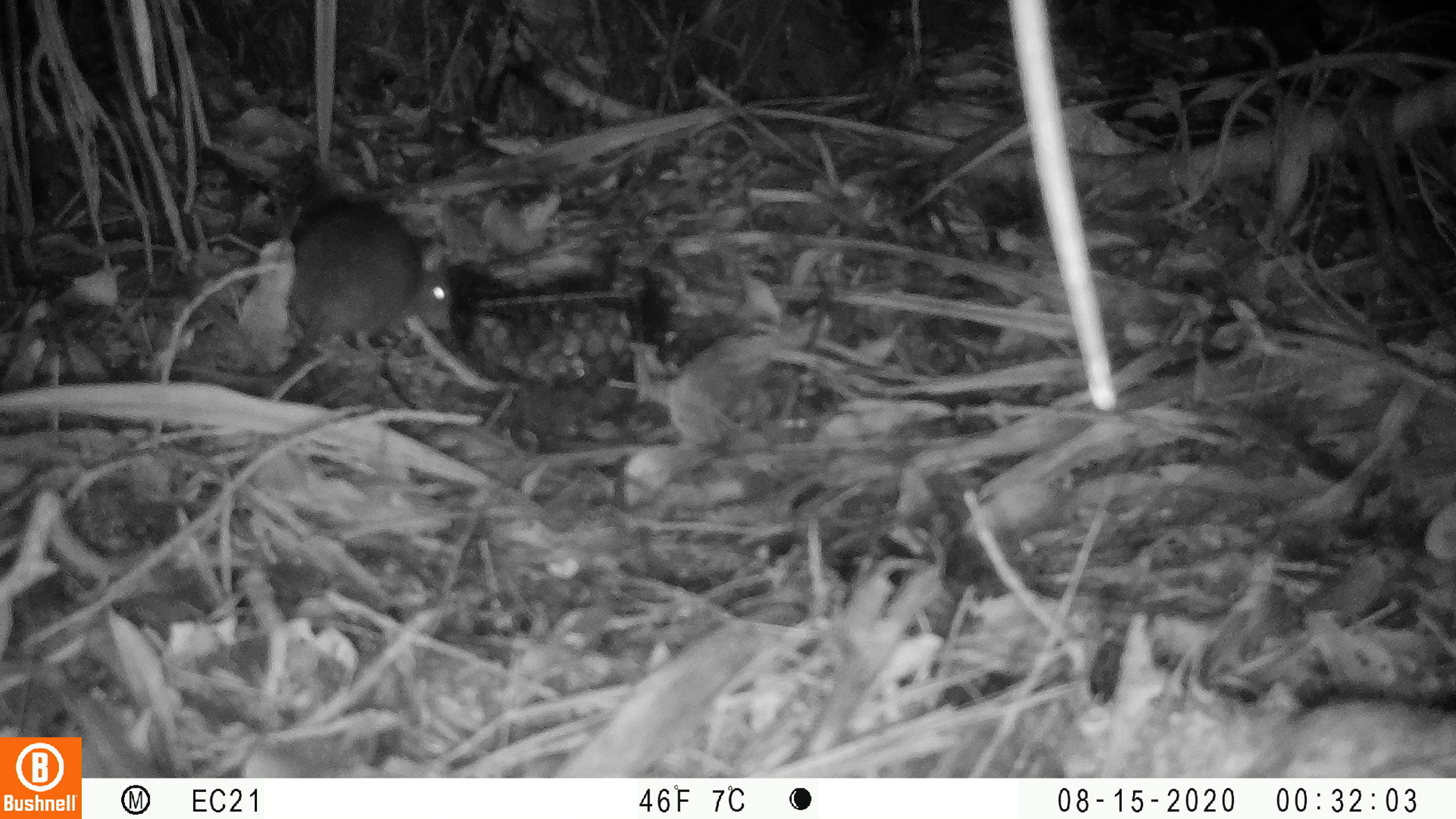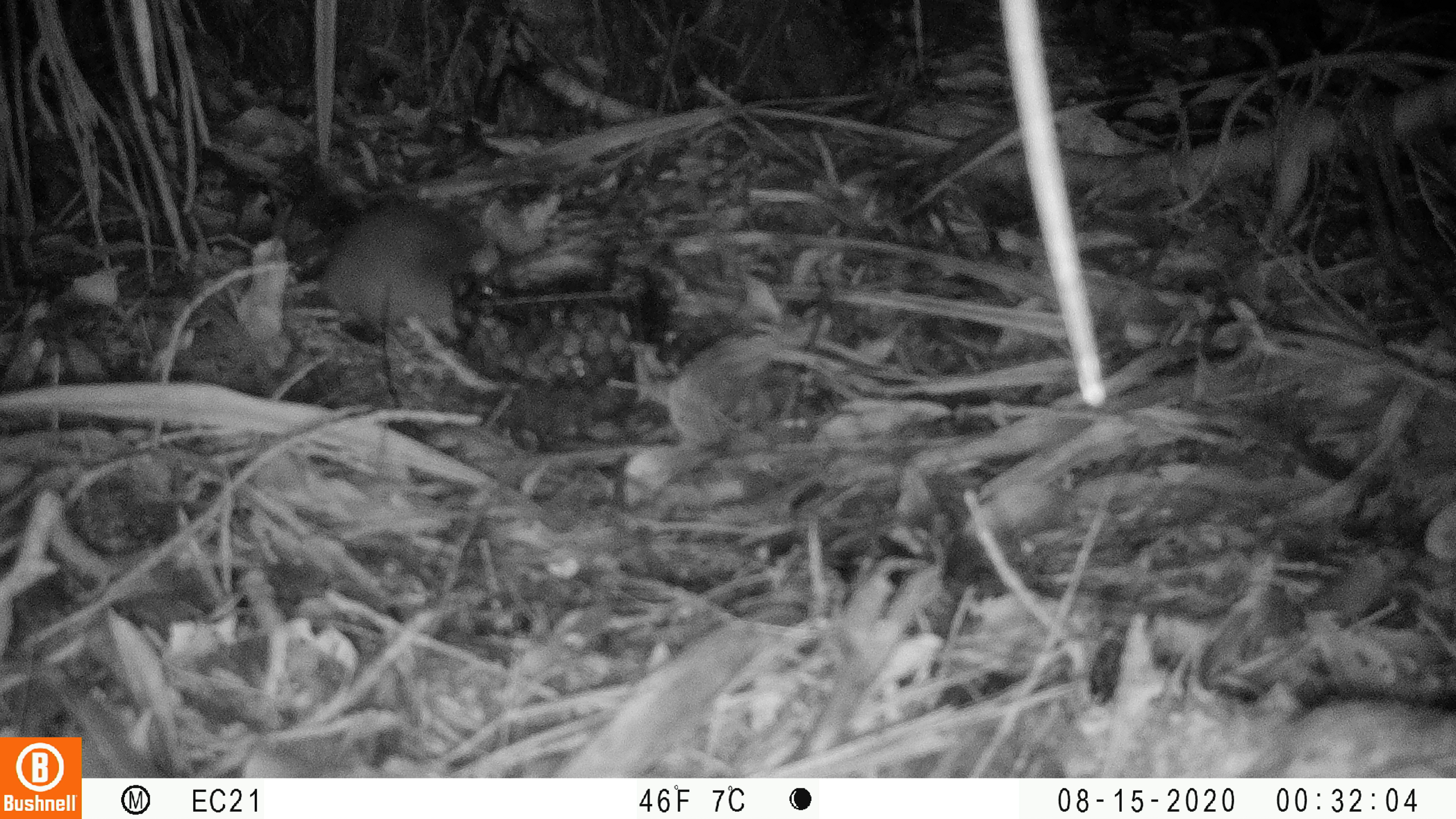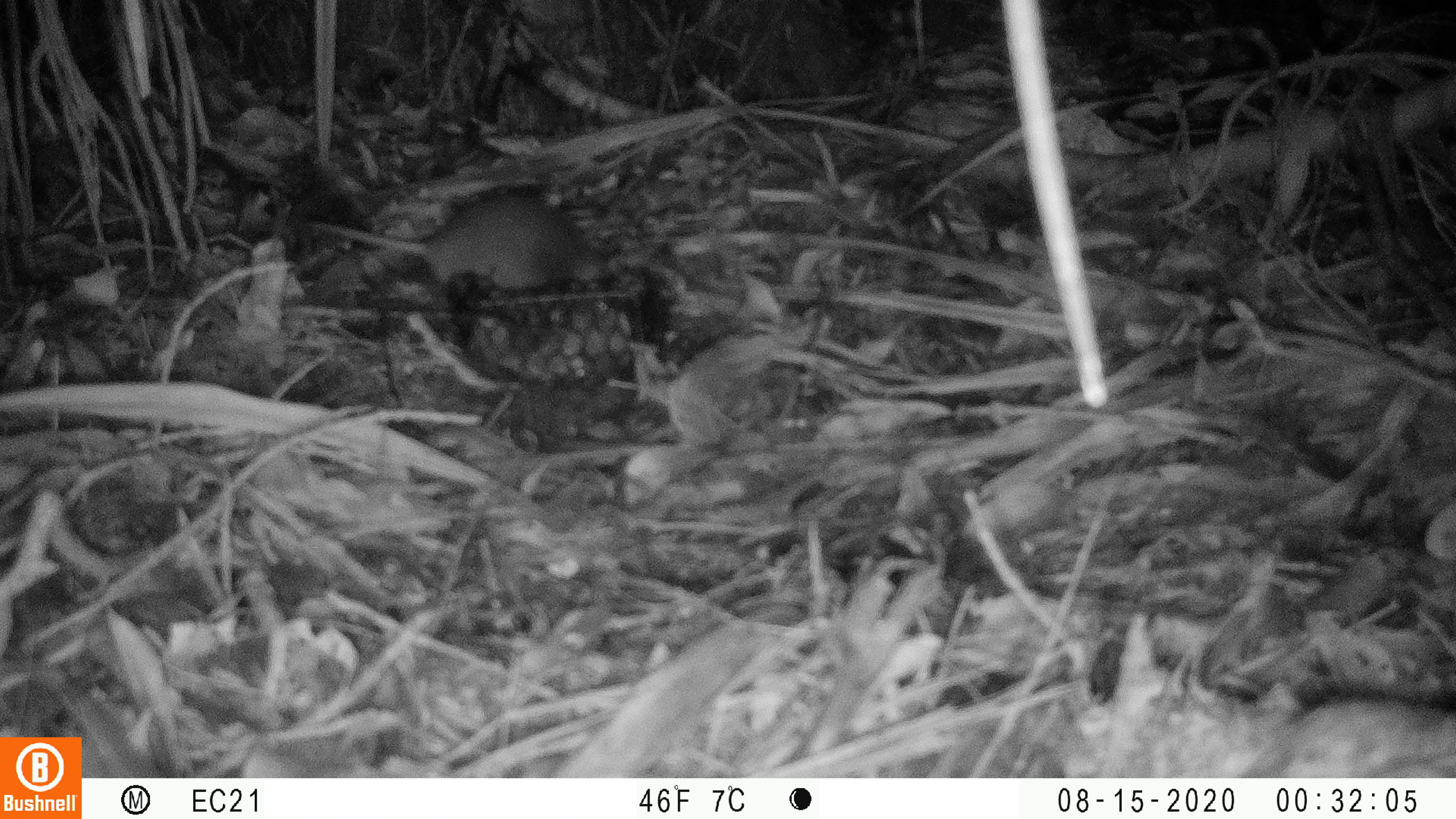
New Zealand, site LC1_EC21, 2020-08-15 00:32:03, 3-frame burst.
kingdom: Animalia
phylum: Chordata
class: Mammalia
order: Rodentia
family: Muridae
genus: Rattus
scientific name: Rattus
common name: rat